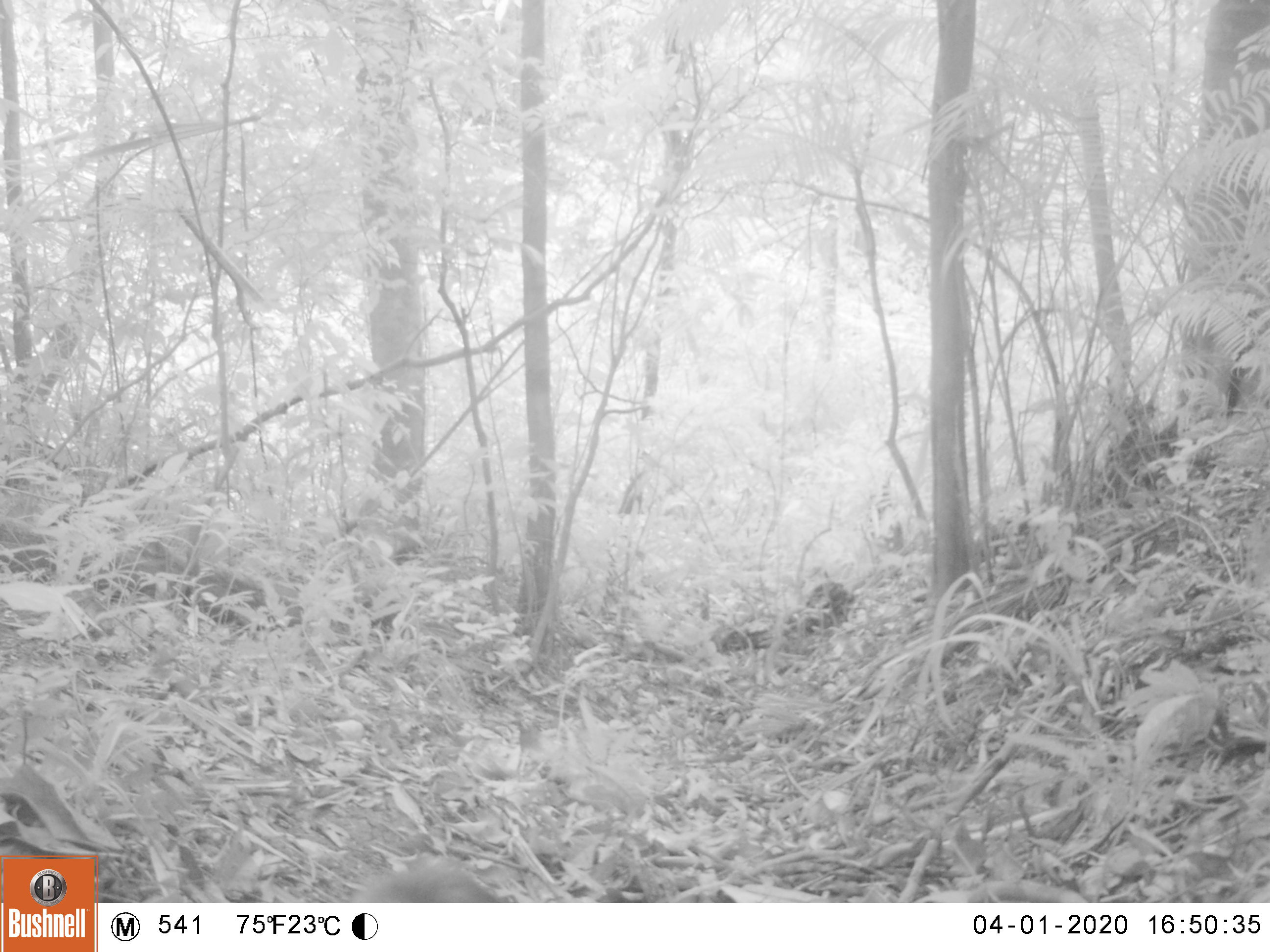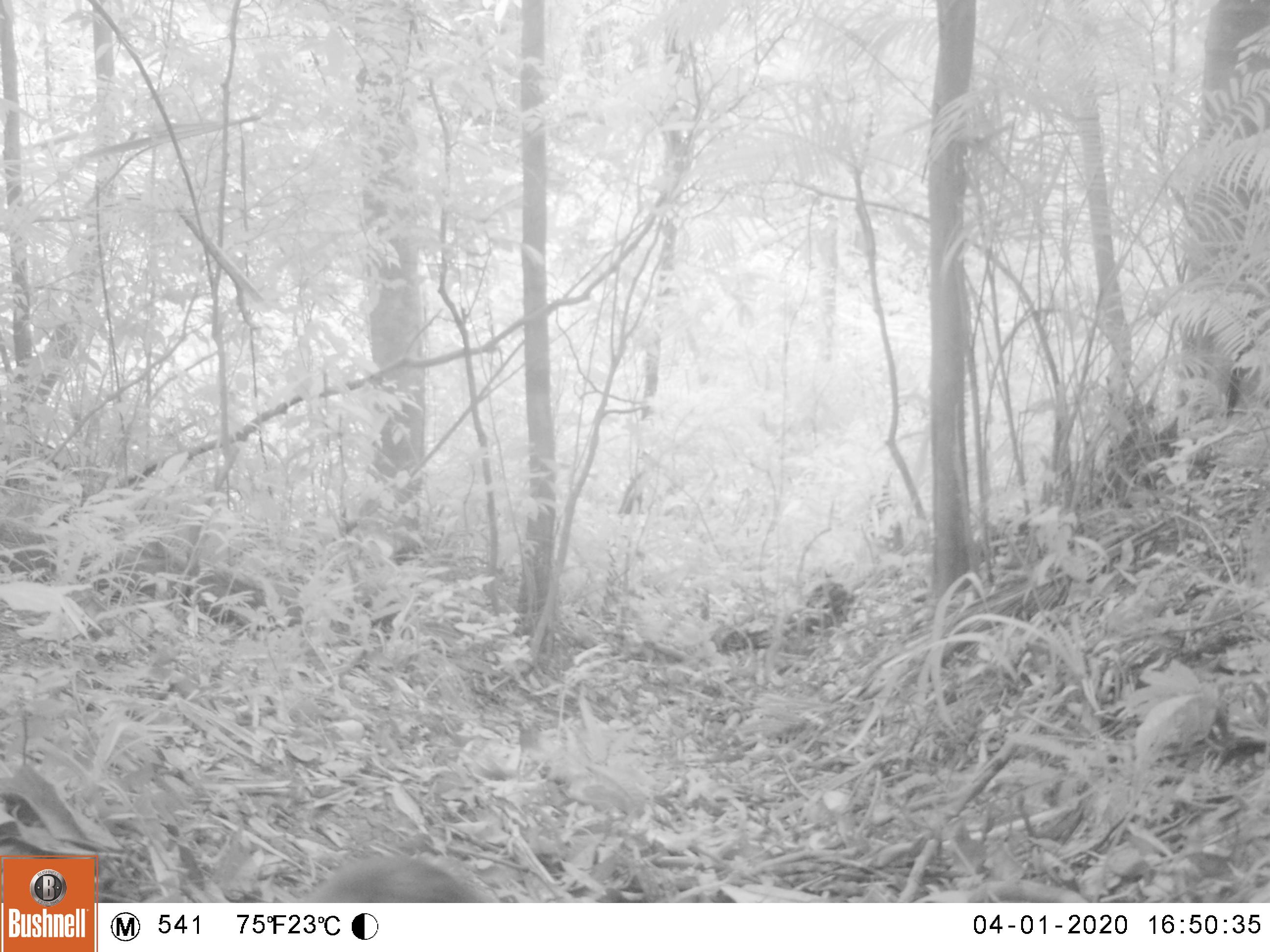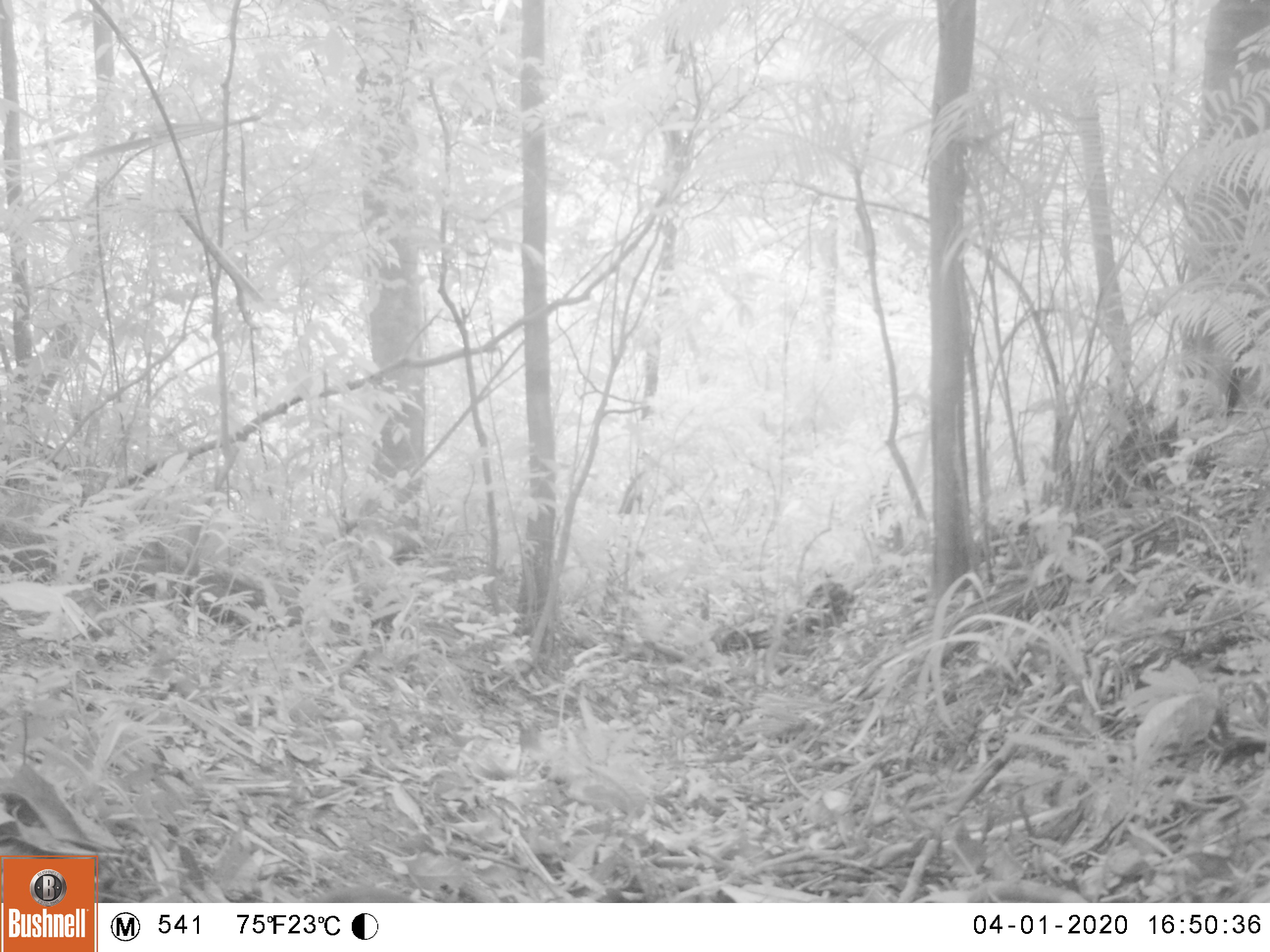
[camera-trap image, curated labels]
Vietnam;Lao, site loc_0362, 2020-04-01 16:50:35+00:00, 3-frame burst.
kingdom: Animalia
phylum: Chordata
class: Mammalia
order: Primates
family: Cercopithecidae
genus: Macaca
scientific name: Macaca arctoides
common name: stump-tailed macaque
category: stump tailed macaque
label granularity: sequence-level